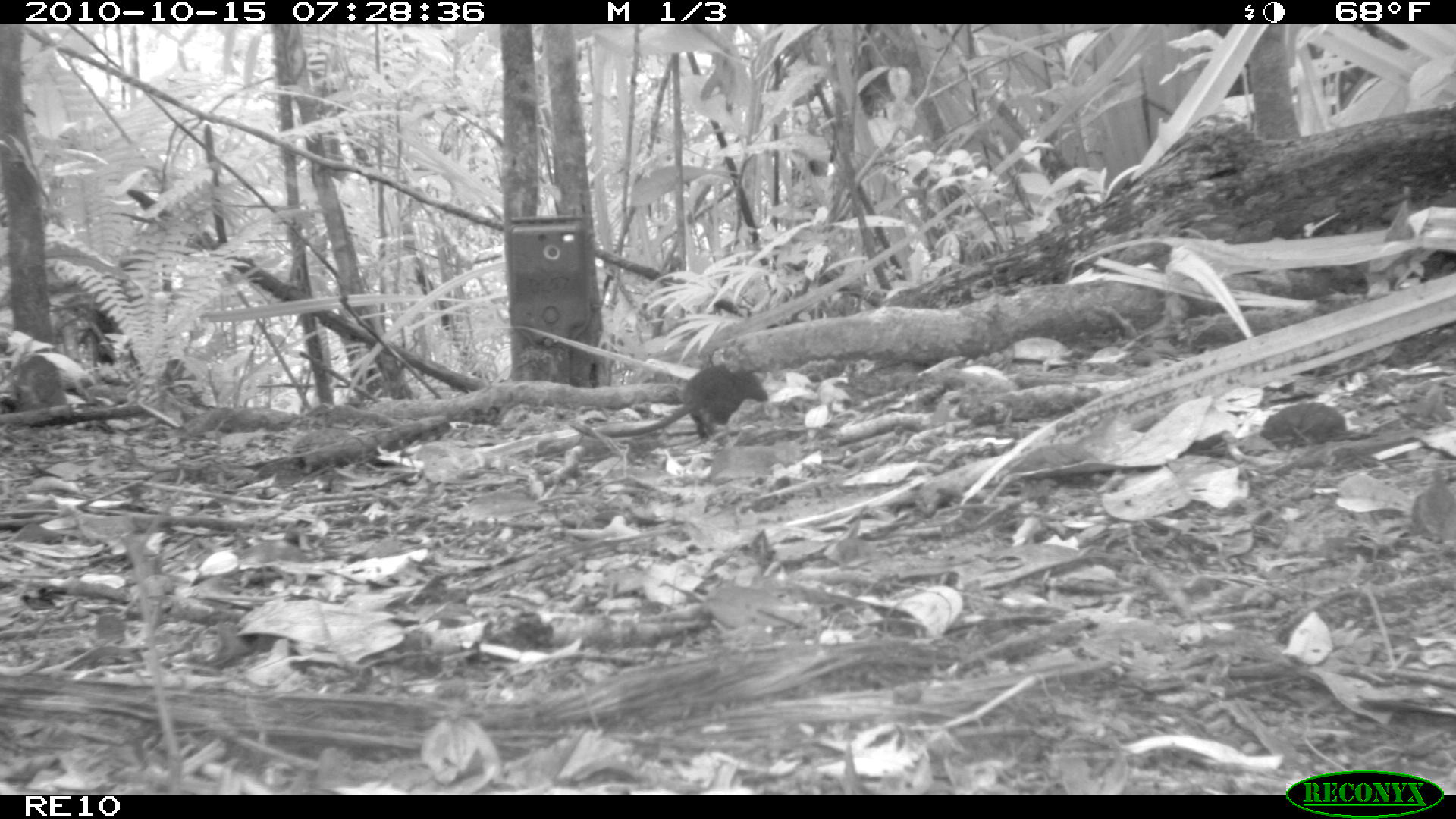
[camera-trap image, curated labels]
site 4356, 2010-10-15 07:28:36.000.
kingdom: Animalia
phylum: Chordata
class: Mammalia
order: Rodentia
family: Muridae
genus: Rattus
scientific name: Rattus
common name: rodent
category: unknown rat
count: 1